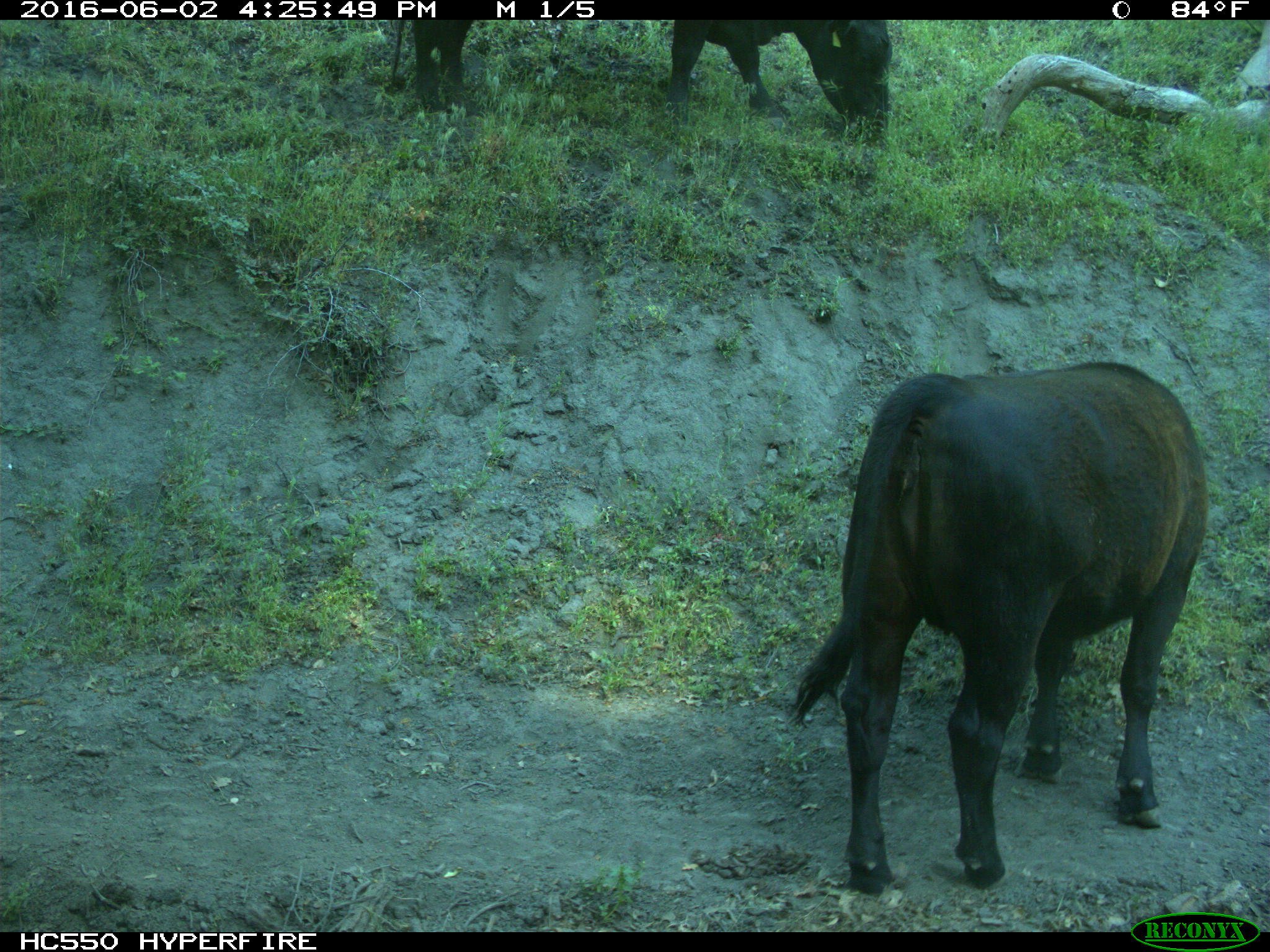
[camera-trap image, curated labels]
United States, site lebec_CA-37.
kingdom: Animalia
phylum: Chordata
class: Mammalia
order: Artiodactyla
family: Bovidae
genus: Bos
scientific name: Bos taurus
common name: domestic cow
Bos taurus (domestic cow).